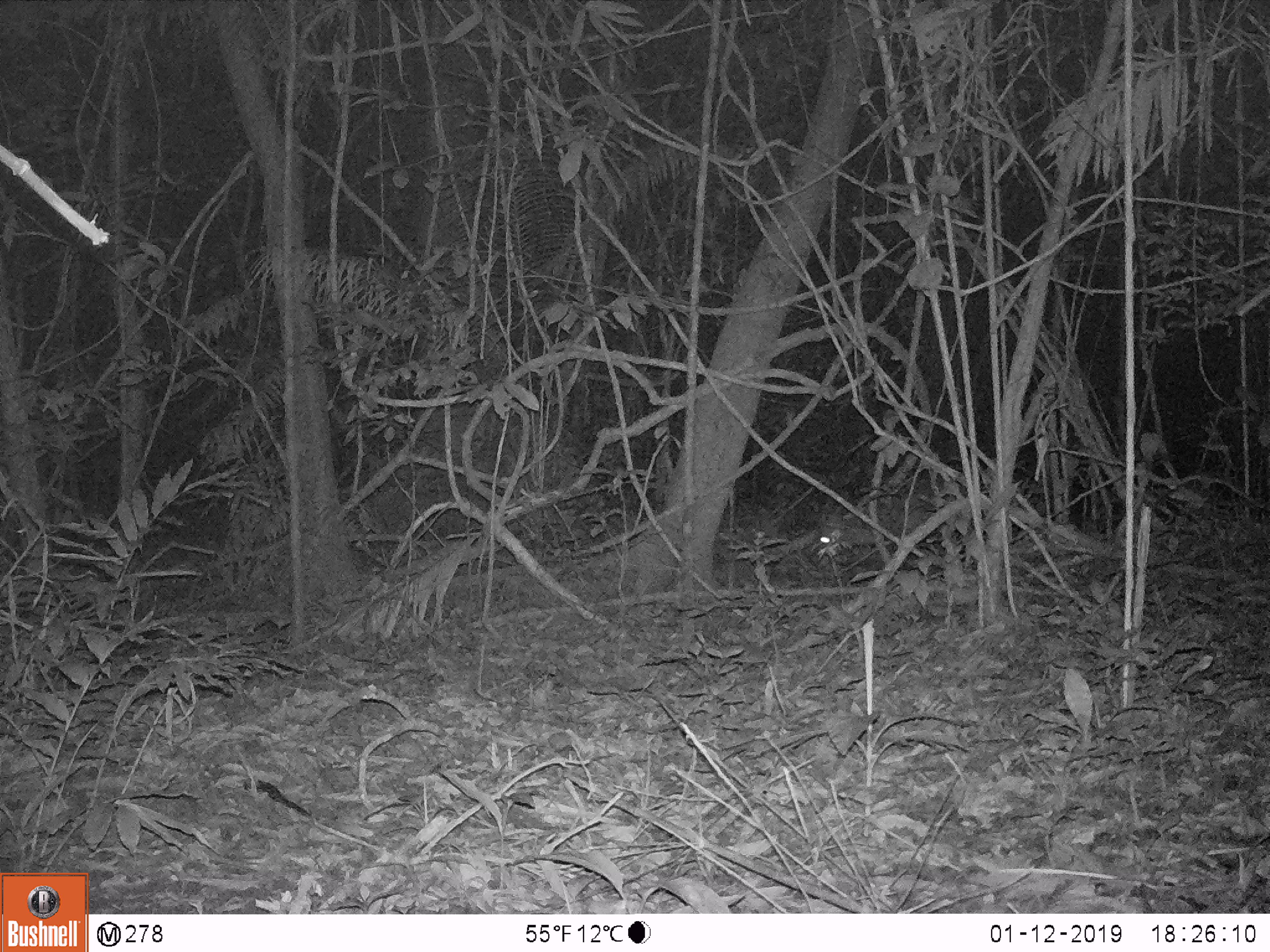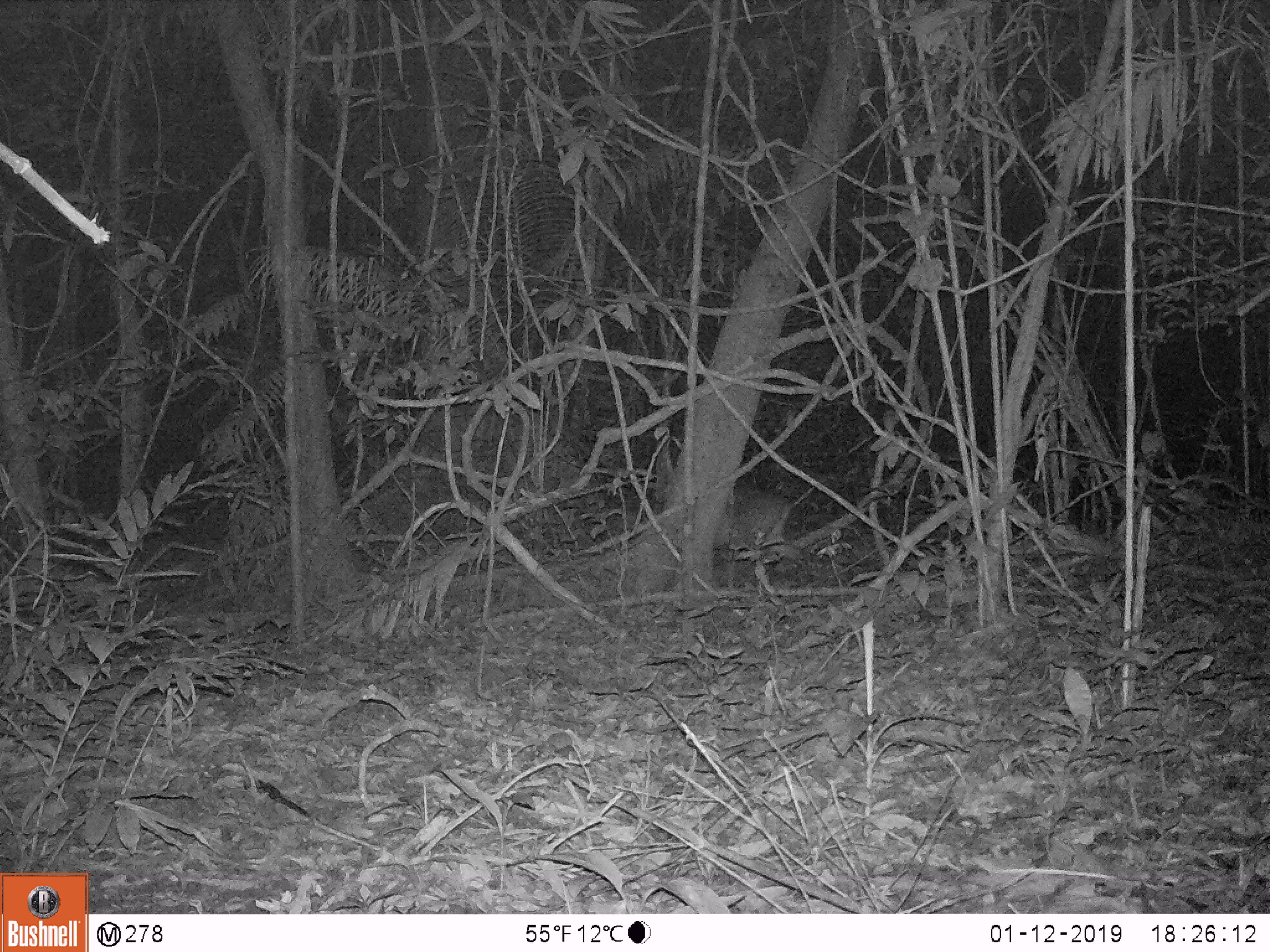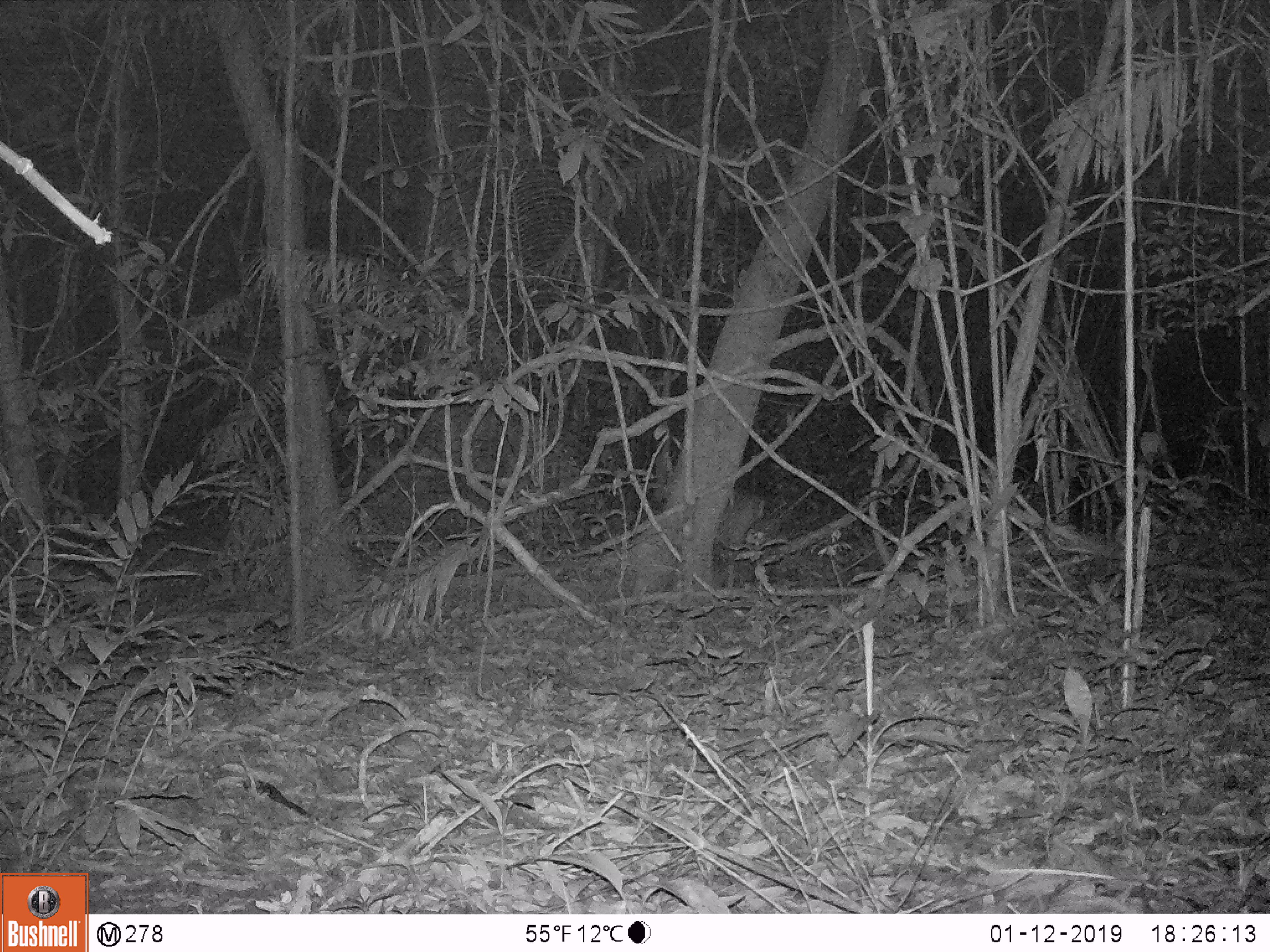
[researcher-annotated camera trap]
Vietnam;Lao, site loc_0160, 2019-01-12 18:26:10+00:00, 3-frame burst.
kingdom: Animalia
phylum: Chordata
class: Mammalia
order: Artiodactyla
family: Cervidae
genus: Muntiacus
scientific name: Muntiacus vuquangensis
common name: large-antlered muntjac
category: large antlered muntjac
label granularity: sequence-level